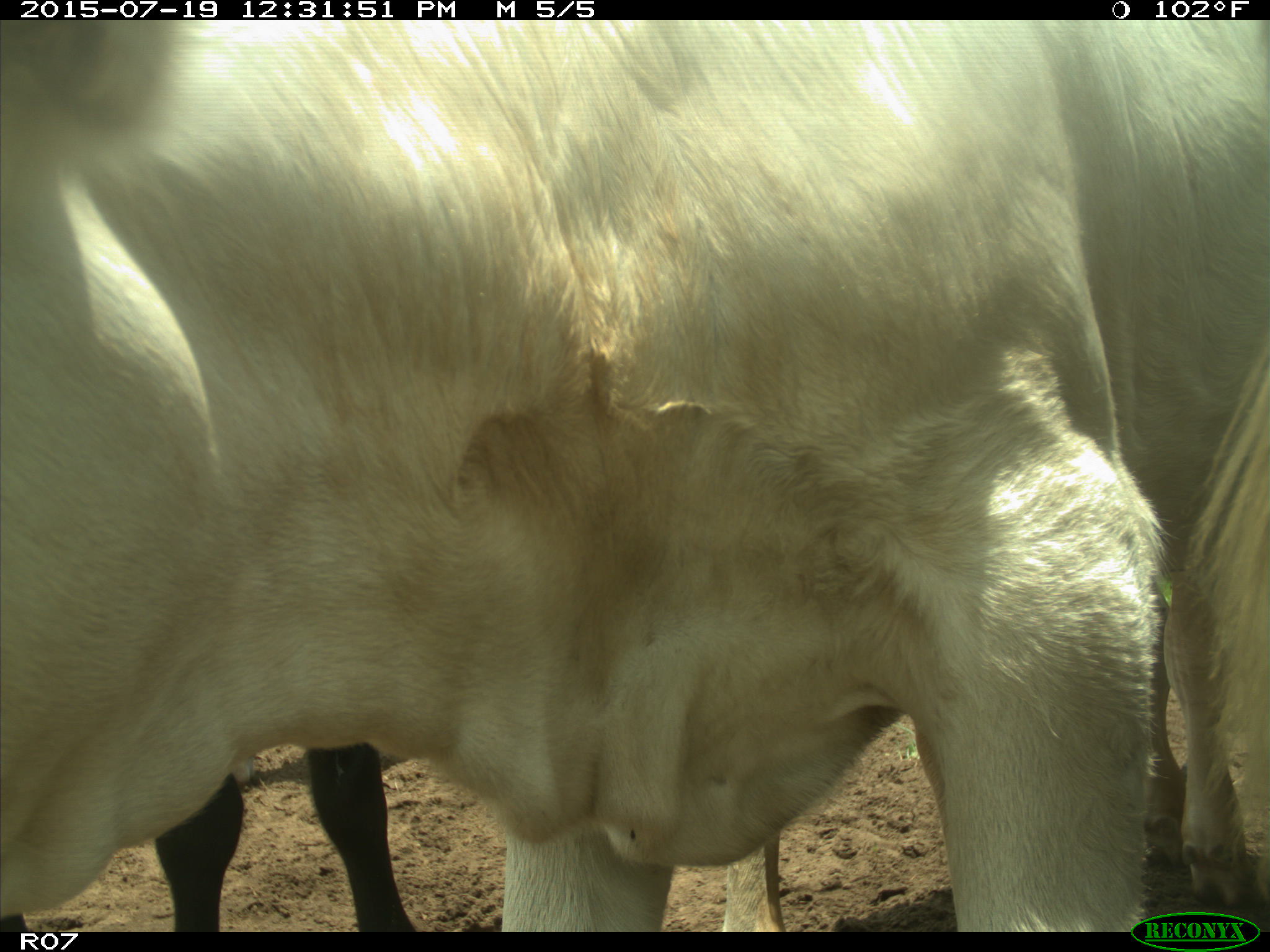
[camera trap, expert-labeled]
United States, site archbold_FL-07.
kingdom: Animalia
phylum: Chordata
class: Mammalia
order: Artiodactyla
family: Bovidae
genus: Bos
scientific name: Bos taurus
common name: domestic cow